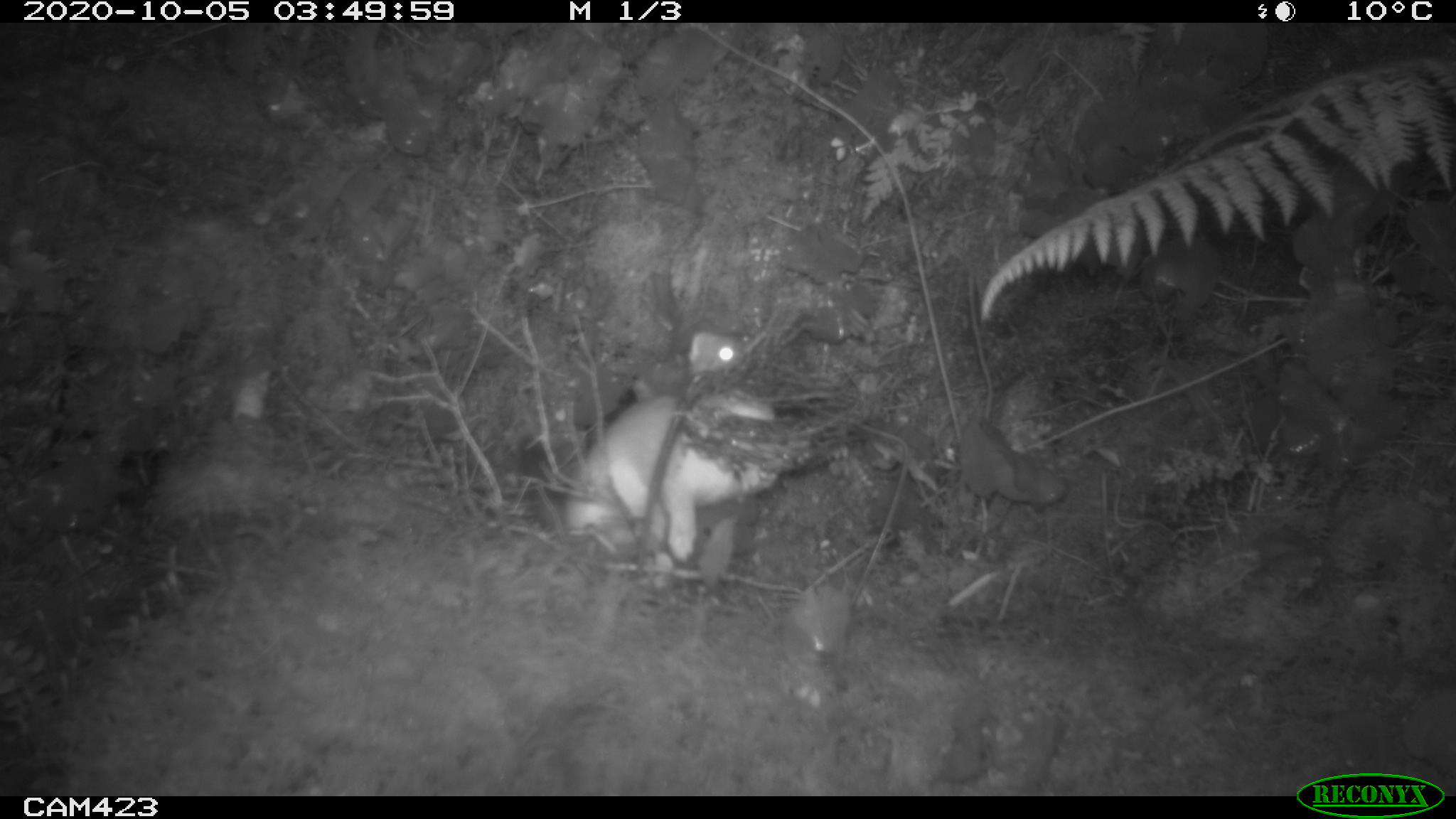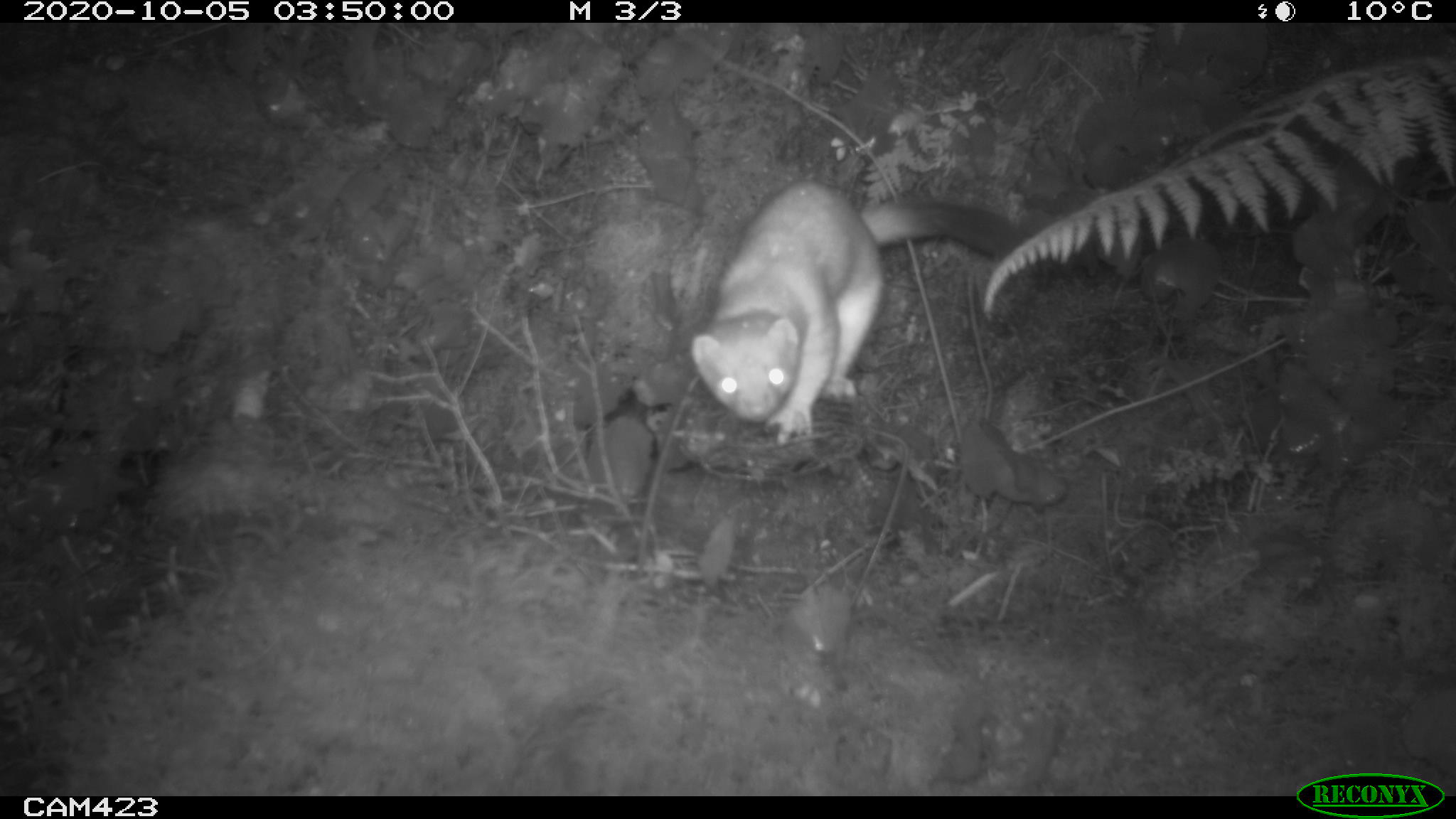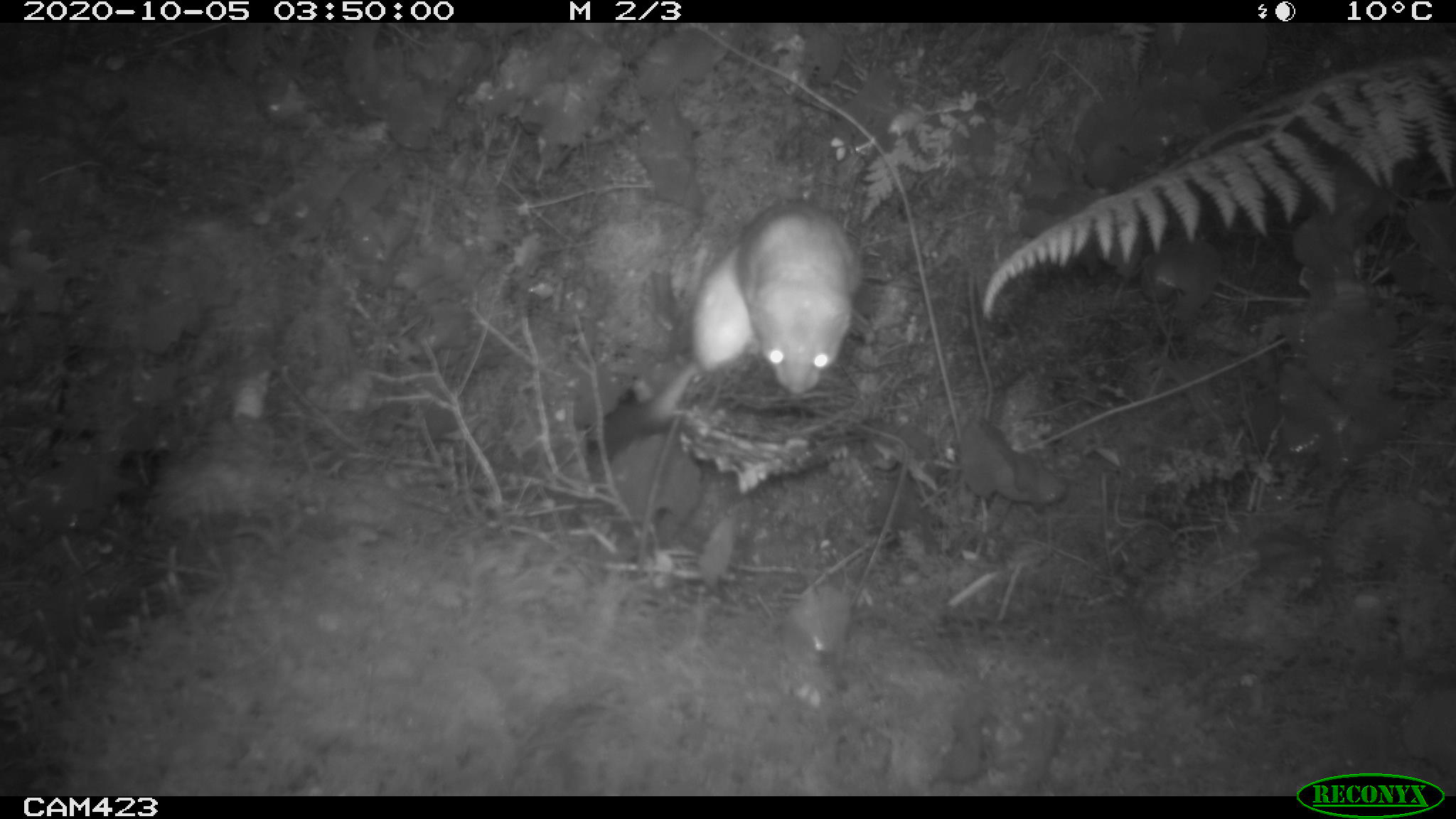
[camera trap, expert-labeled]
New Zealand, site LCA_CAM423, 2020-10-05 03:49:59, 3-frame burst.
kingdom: Animalia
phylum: Chordata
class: Mammalia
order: Carnivora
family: Mustelidae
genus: Mustela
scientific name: Mustela erminea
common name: stoat